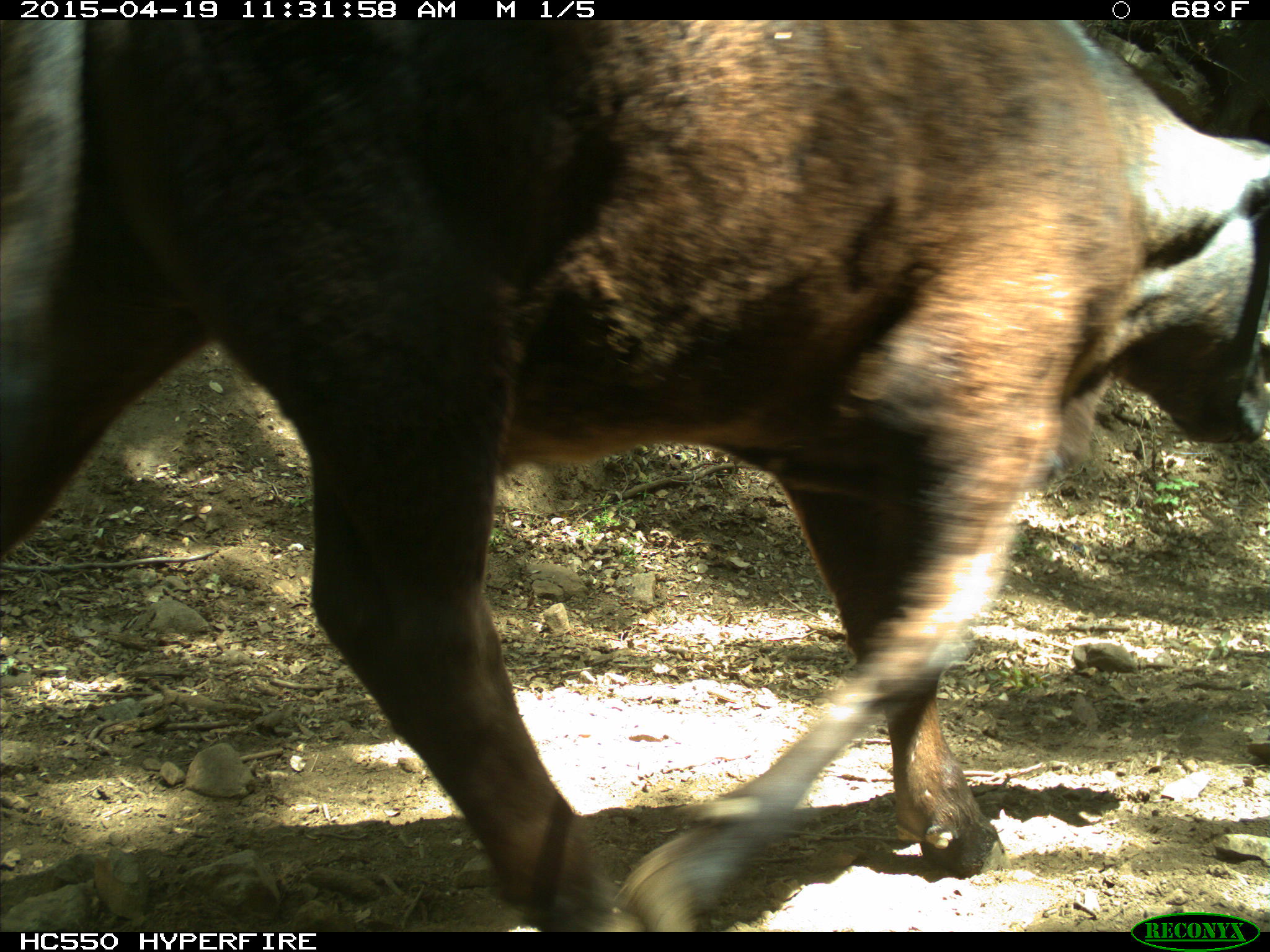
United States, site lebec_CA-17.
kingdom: Animalia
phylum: Chordata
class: Mammalia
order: Artiodactyla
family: Bovidae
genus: Bos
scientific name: Bos taurus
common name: domestic cow